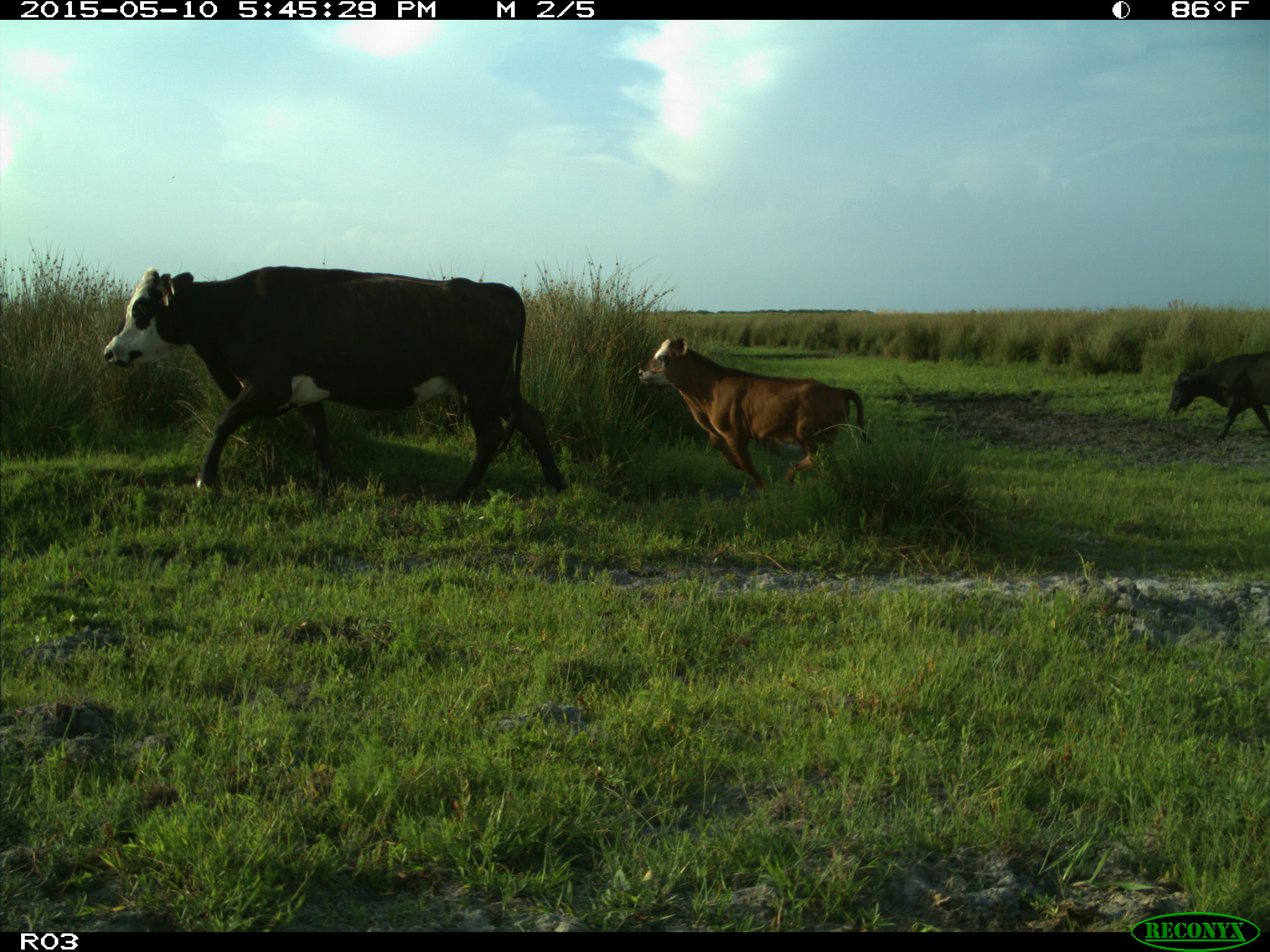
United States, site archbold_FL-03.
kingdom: Animalia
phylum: Chordata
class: Mammalia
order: Artiodactyla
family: Bovidae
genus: Bos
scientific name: Bos taurus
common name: domestic cow